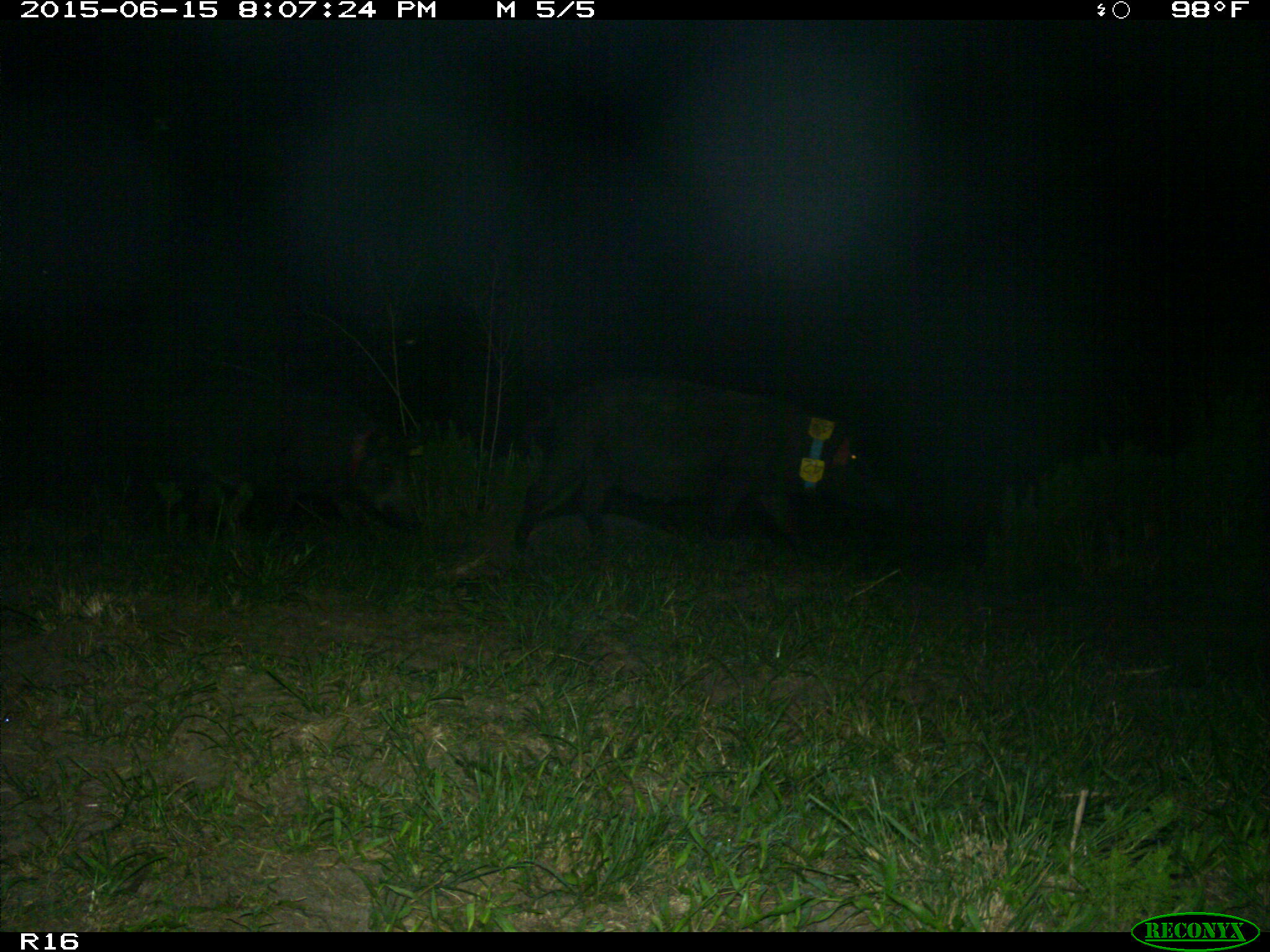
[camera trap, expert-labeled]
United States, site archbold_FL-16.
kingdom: Animalia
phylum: Chordata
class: Mammalia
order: Artiodactyla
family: Suidae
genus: Sus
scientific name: Sus scrofa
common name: wild boar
Sus scrofa (wild boar).